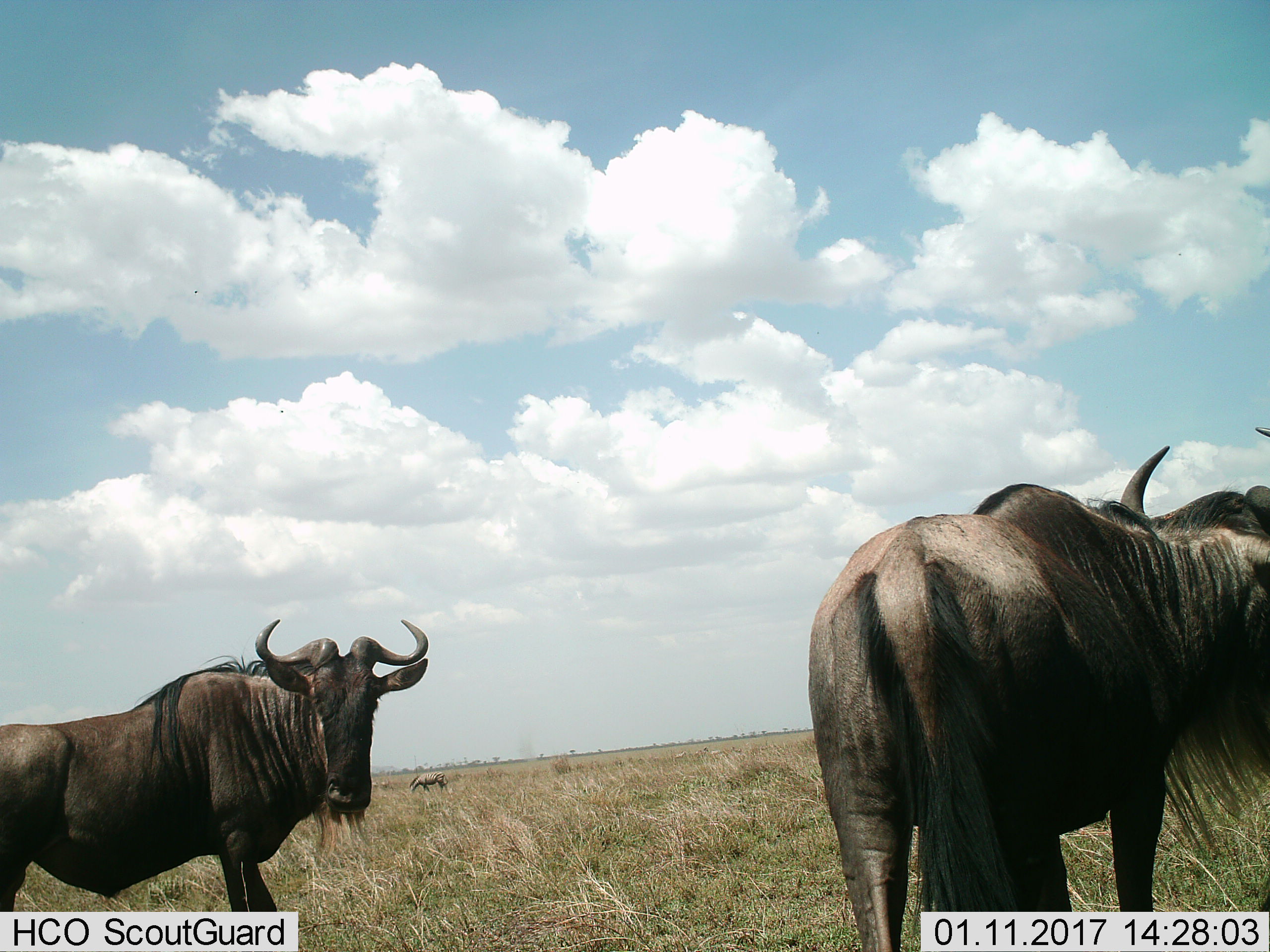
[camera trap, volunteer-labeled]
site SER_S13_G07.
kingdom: Animalia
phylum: Chordata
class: Mammalia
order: Artiodactyla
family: Bovidae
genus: Connochaetes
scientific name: Connochaetes taurinus taurinus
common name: blue wildebeest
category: wildebeestblue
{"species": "wildebeestblue (blue wildebeest) (Connochaetes taurinus taurinus)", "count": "2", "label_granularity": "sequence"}